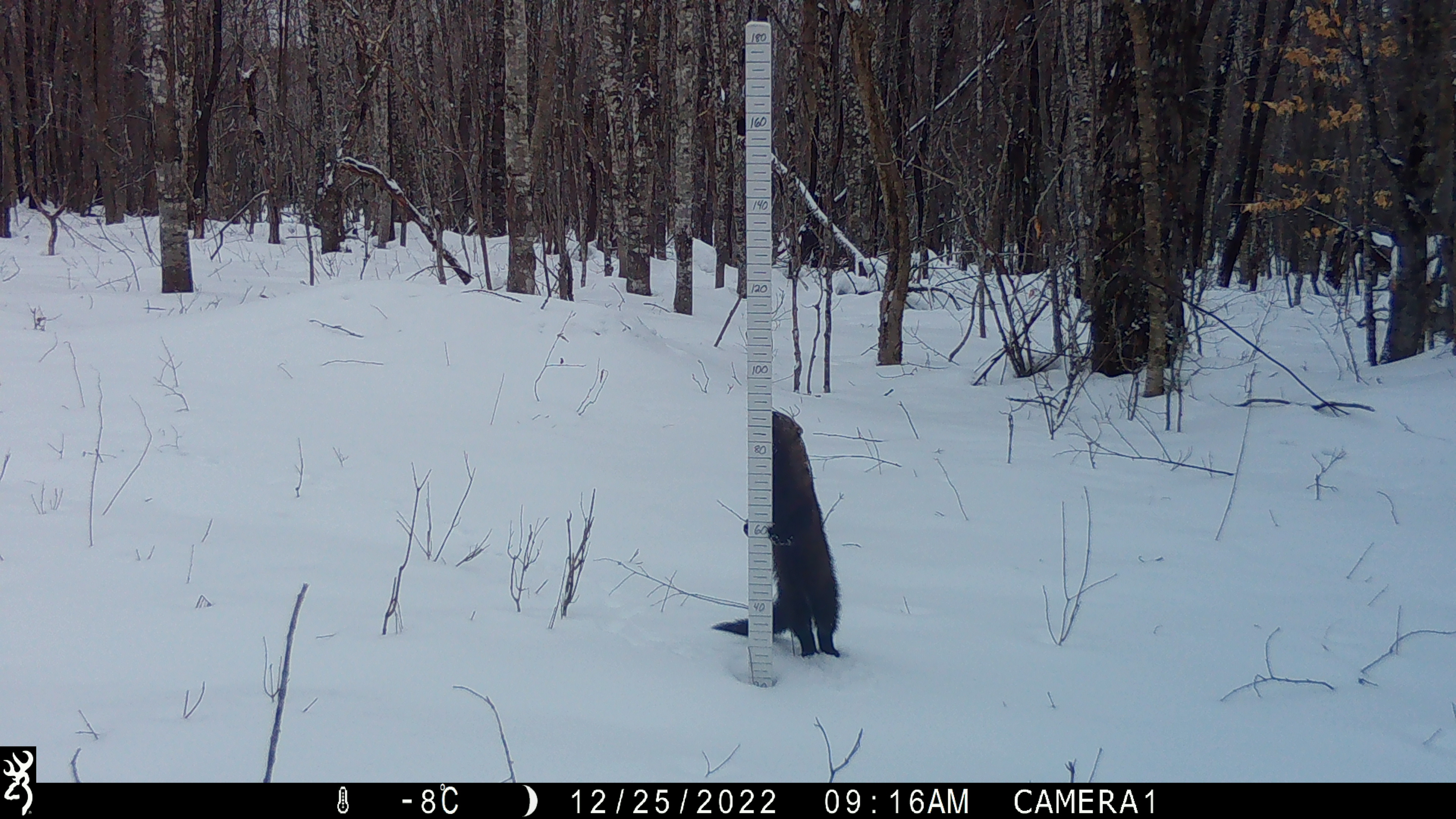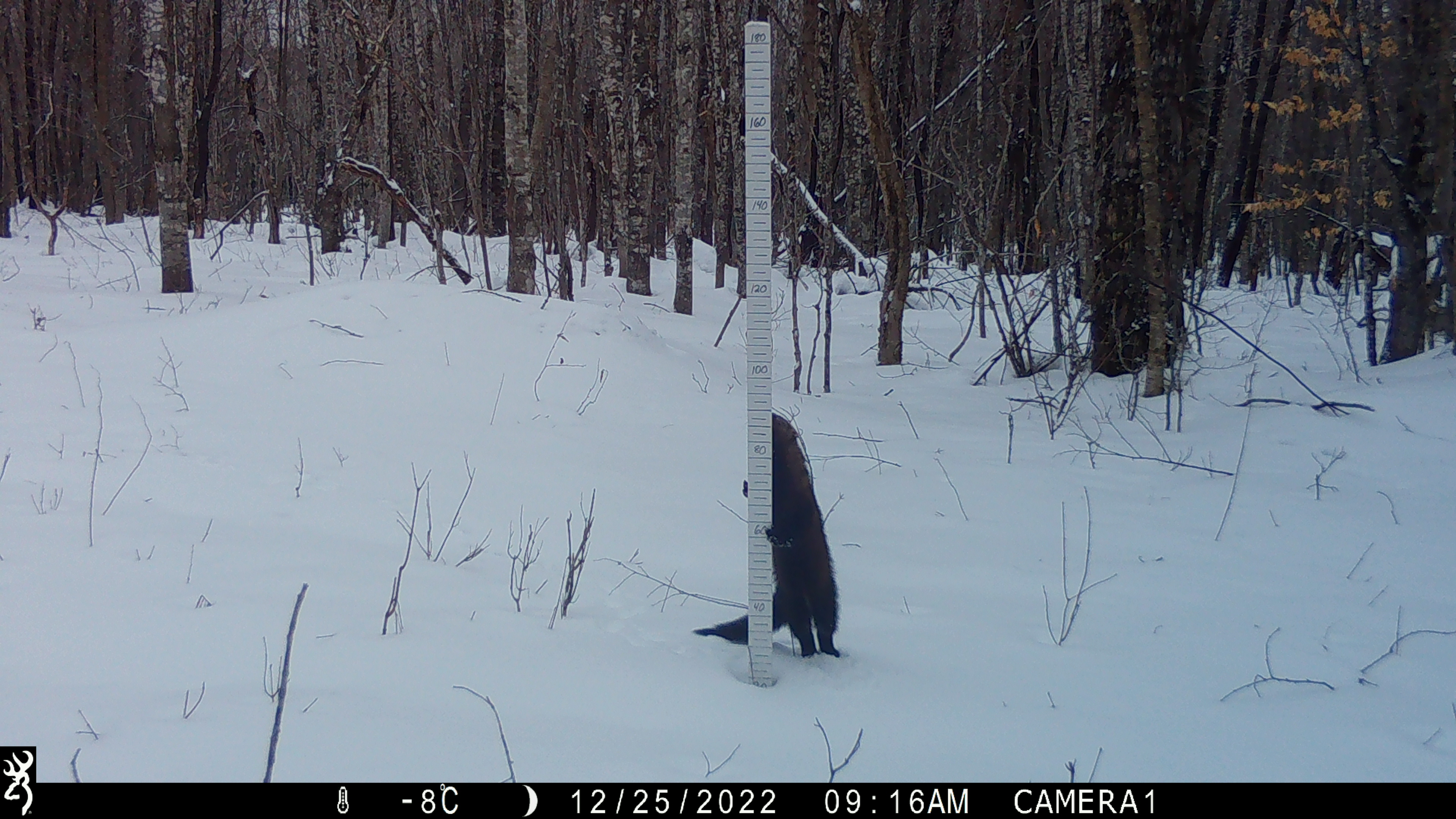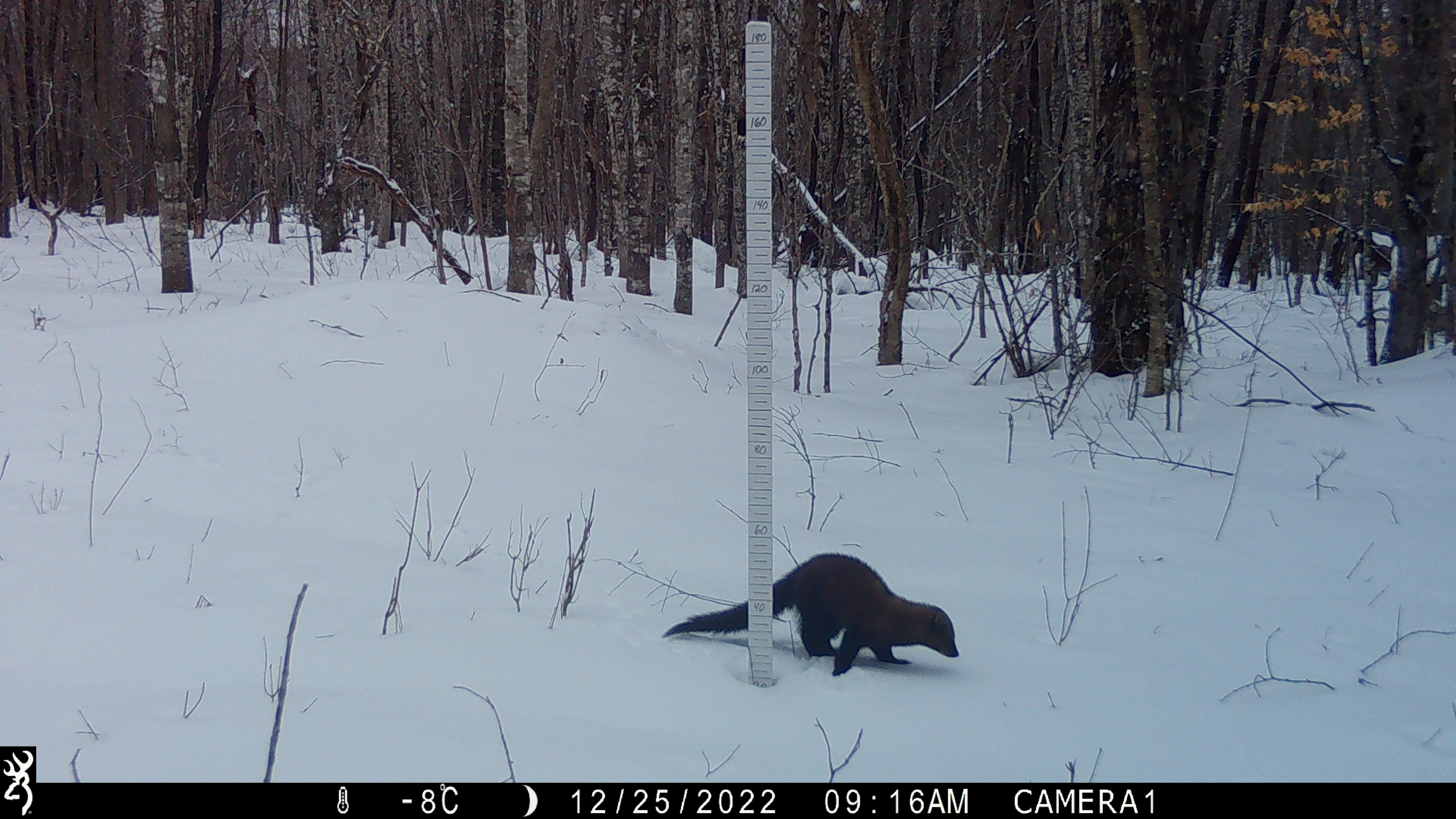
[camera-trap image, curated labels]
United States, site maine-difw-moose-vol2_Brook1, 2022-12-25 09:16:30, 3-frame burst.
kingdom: Animalia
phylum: Chordata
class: Mammalia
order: Carnivora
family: Mustelidae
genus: Pekania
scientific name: Pekania pennanti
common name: fisher